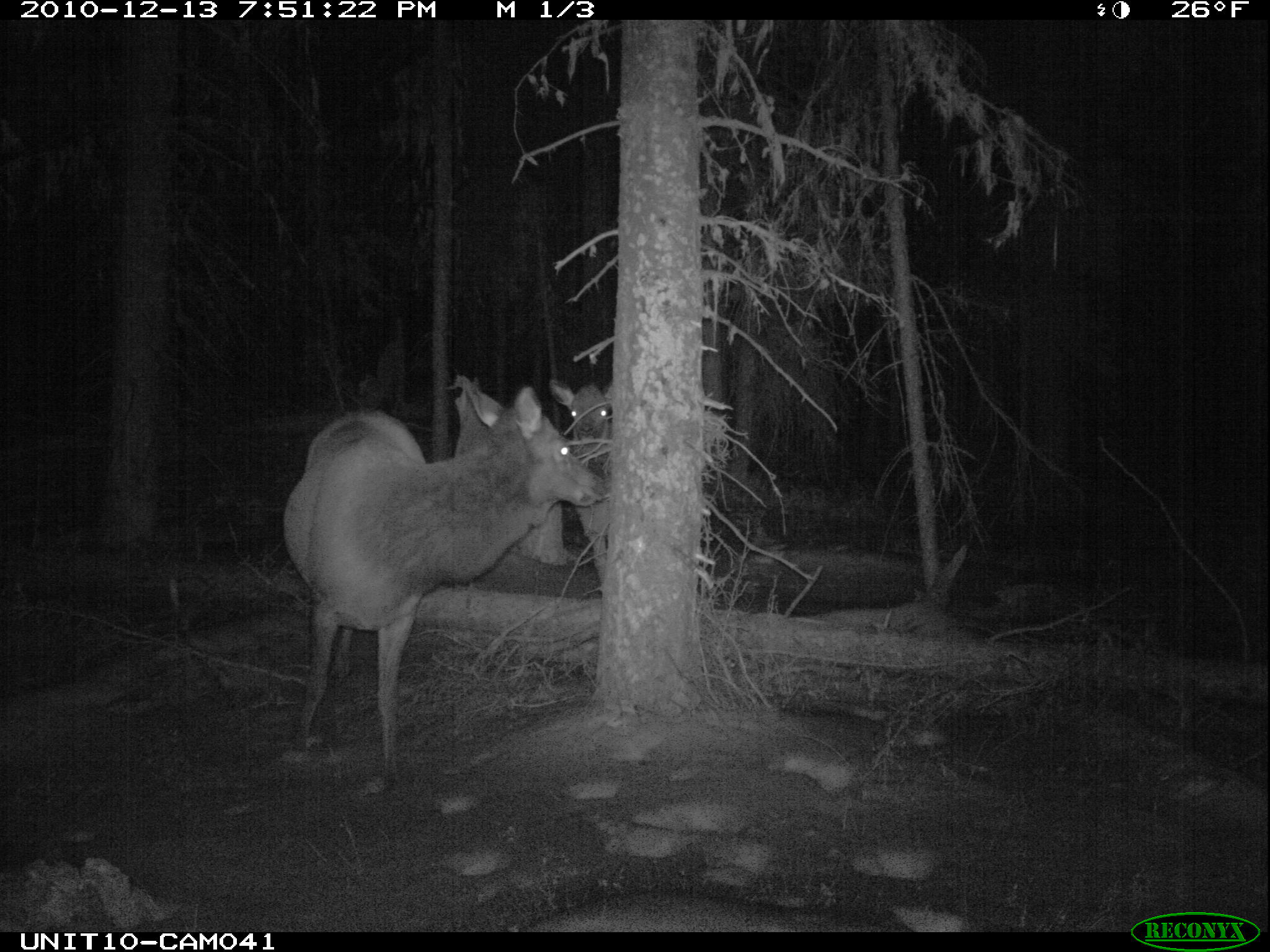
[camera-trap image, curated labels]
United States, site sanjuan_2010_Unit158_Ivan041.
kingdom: Animalia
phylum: Chordata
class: Mammalia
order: Artiodactyla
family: Cervidae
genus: Cervus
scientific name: Cervus elaphus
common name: red deer